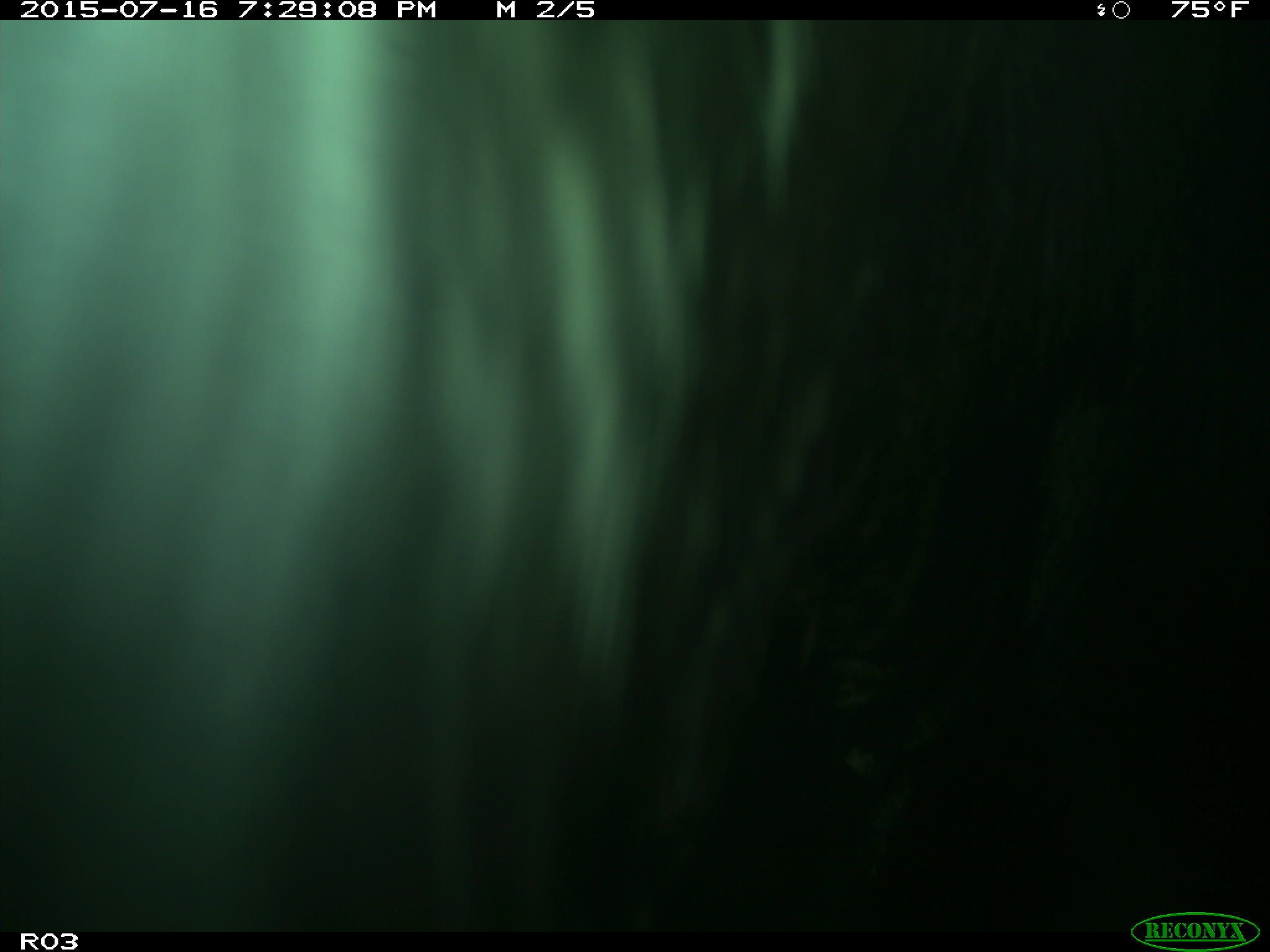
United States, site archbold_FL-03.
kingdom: Animalia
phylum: Chordata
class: Mammalia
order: Artiodactyla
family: Bovidae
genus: Bos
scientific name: Bos taurus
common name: domestic cow